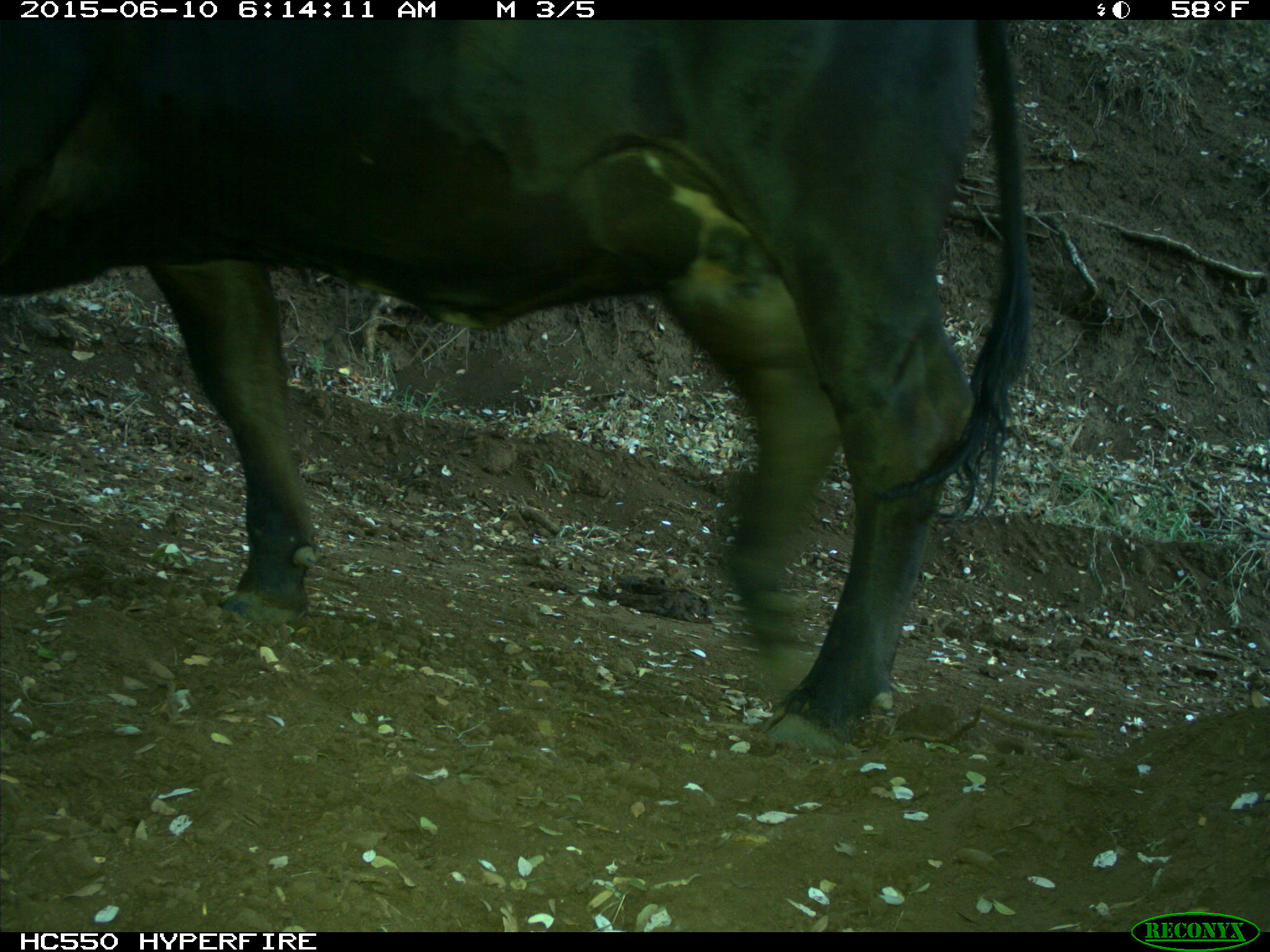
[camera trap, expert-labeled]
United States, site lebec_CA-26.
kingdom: Animalia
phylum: Chordata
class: Mammalia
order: Artiodactyla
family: Bovidae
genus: Bos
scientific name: Bos taurus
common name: domestic cow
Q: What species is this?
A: Bos taurus (domestic cow).